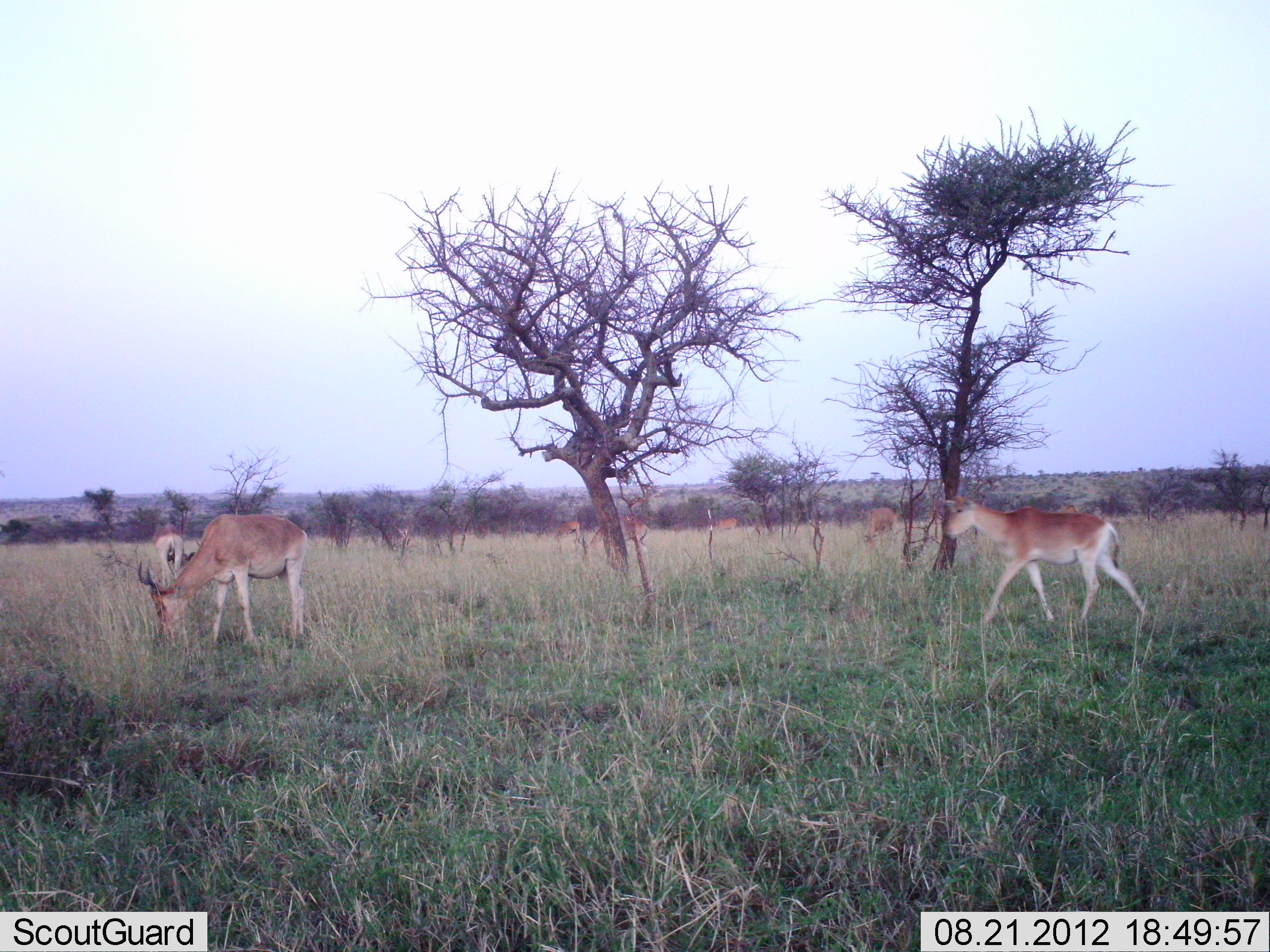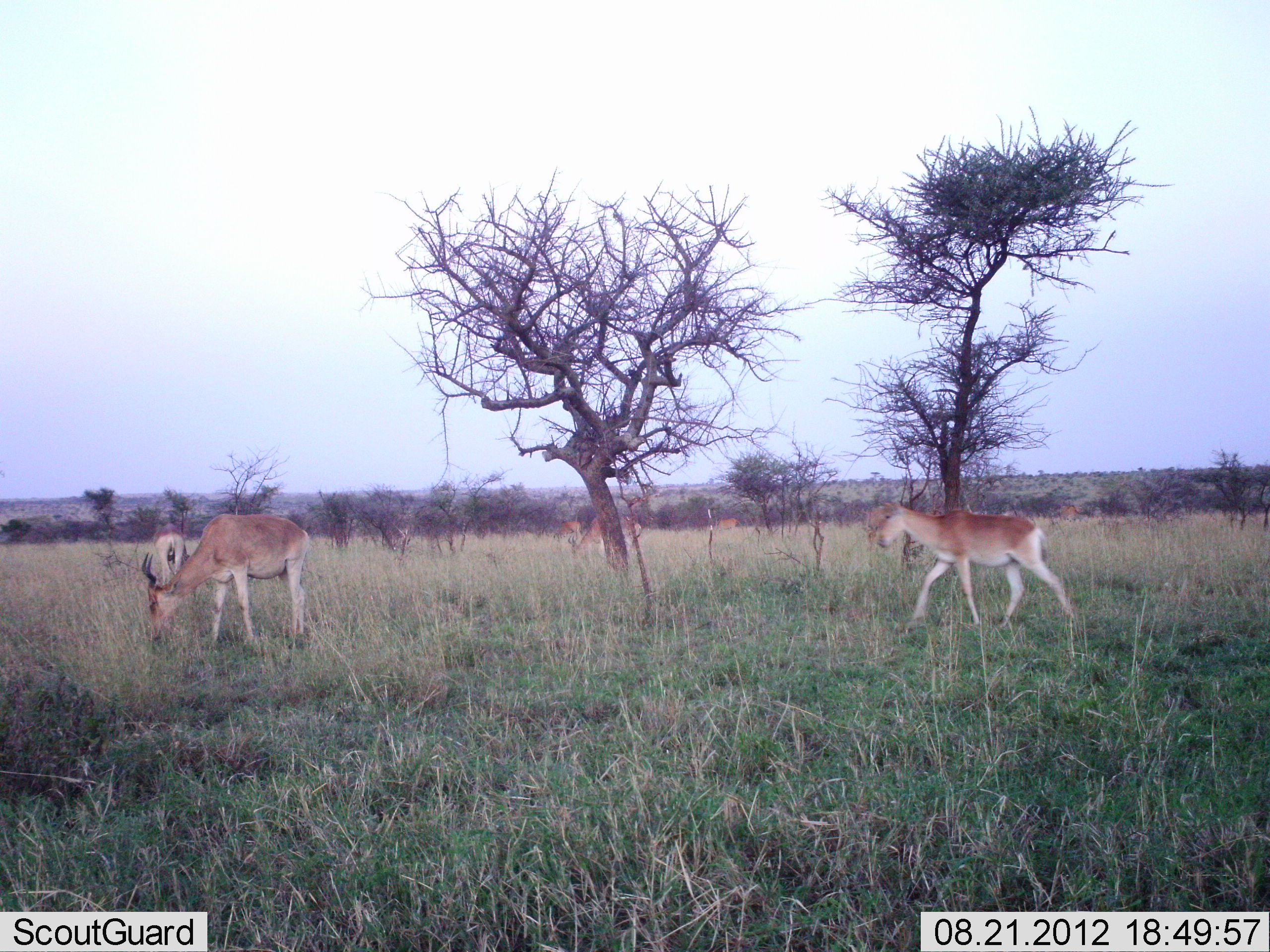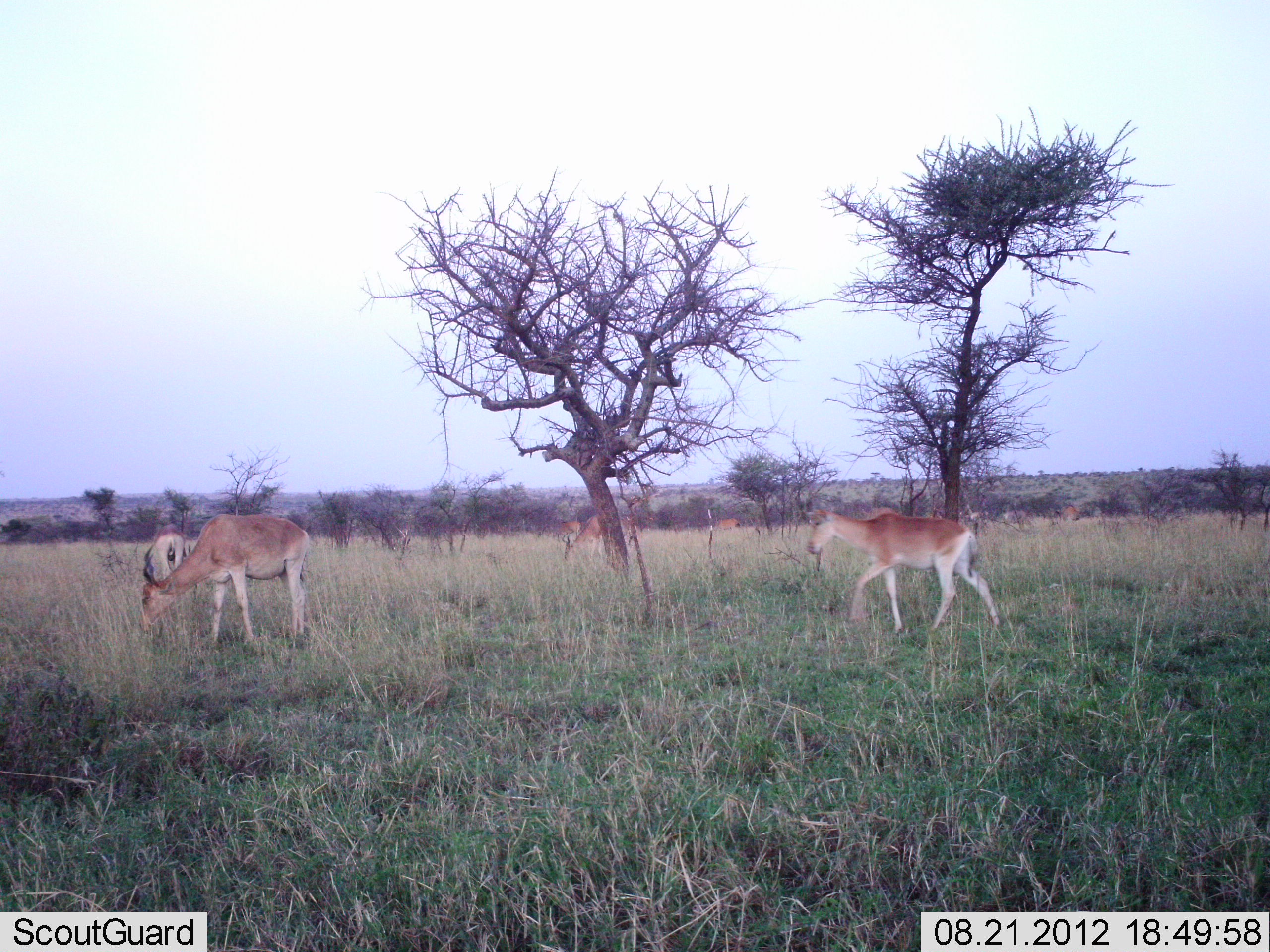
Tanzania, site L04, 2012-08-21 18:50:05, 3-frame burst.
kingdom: Animalia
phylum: Chordata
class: Mammalia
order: Artiodactyla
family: Bovidae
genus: Alcelaphus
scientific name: Alcelaphus buselaphus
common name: hartebeest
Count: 7.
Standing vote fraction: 50%.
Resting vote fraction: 0%.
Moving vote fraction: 100%.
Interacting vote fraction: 0%.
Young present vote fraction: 30%.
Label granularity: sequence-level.